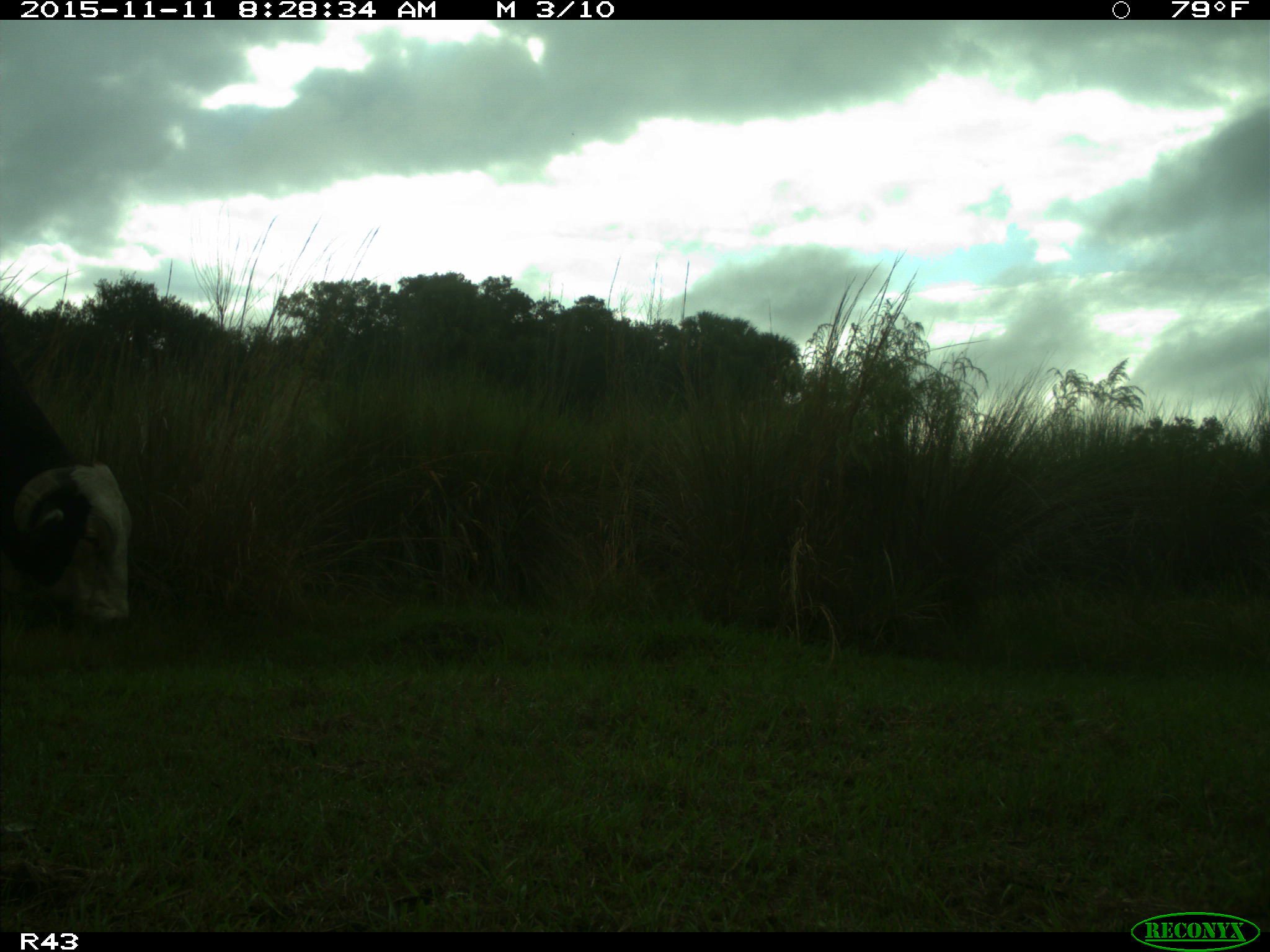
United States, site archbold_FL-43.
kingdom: Animalia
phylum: Chordata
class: Mammalia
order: Artiodactyla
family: Bovidae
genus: Bos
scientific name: Bos taurus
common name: domestic cow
Bos taurus (domestic cow).